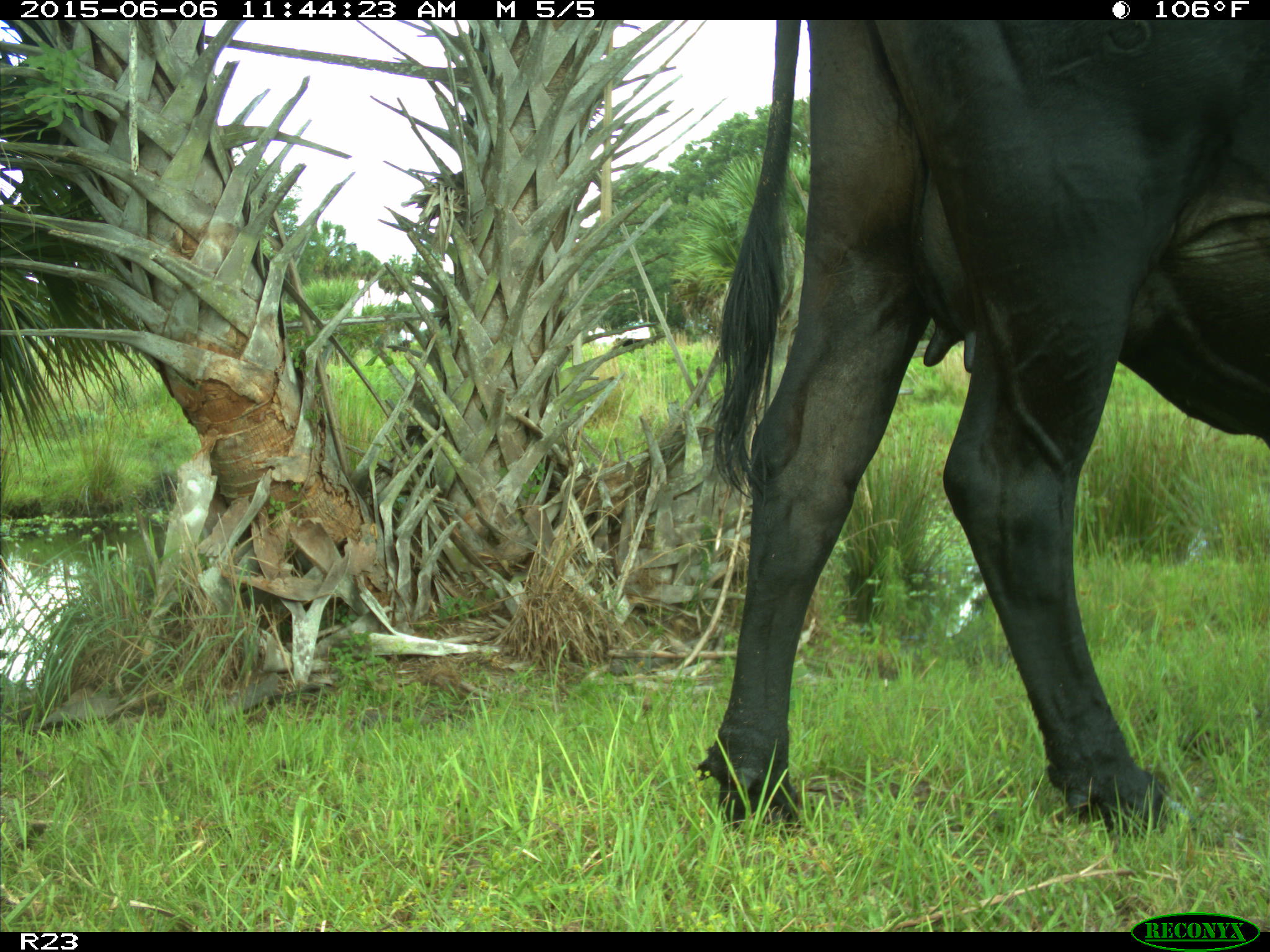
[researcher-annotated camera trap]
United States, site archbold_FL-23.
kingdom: Animalia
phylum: Chordata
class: Mammalia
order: Artiodactyla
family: Bovidae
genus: Bos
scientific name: Bos taurus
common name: domestic cow